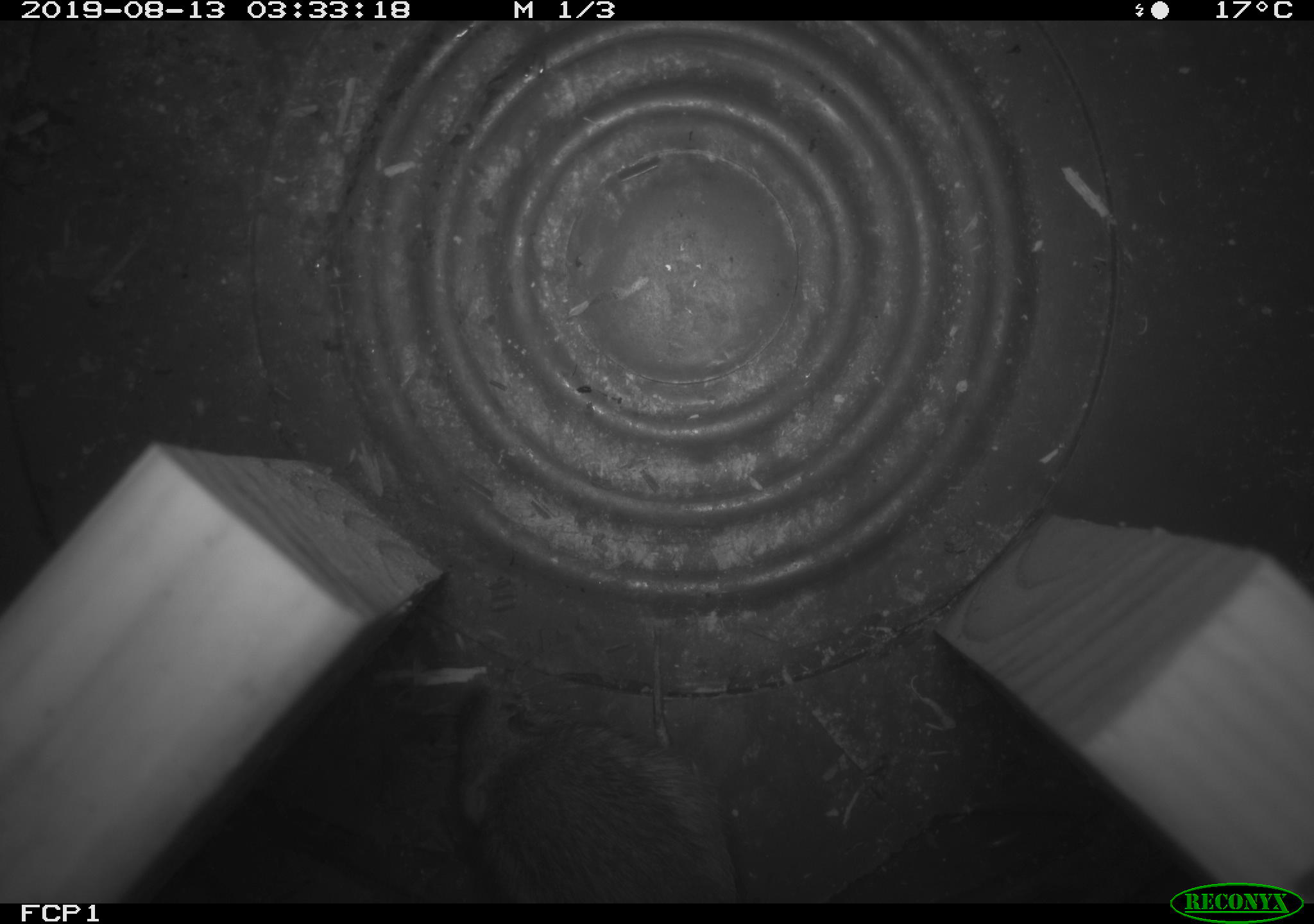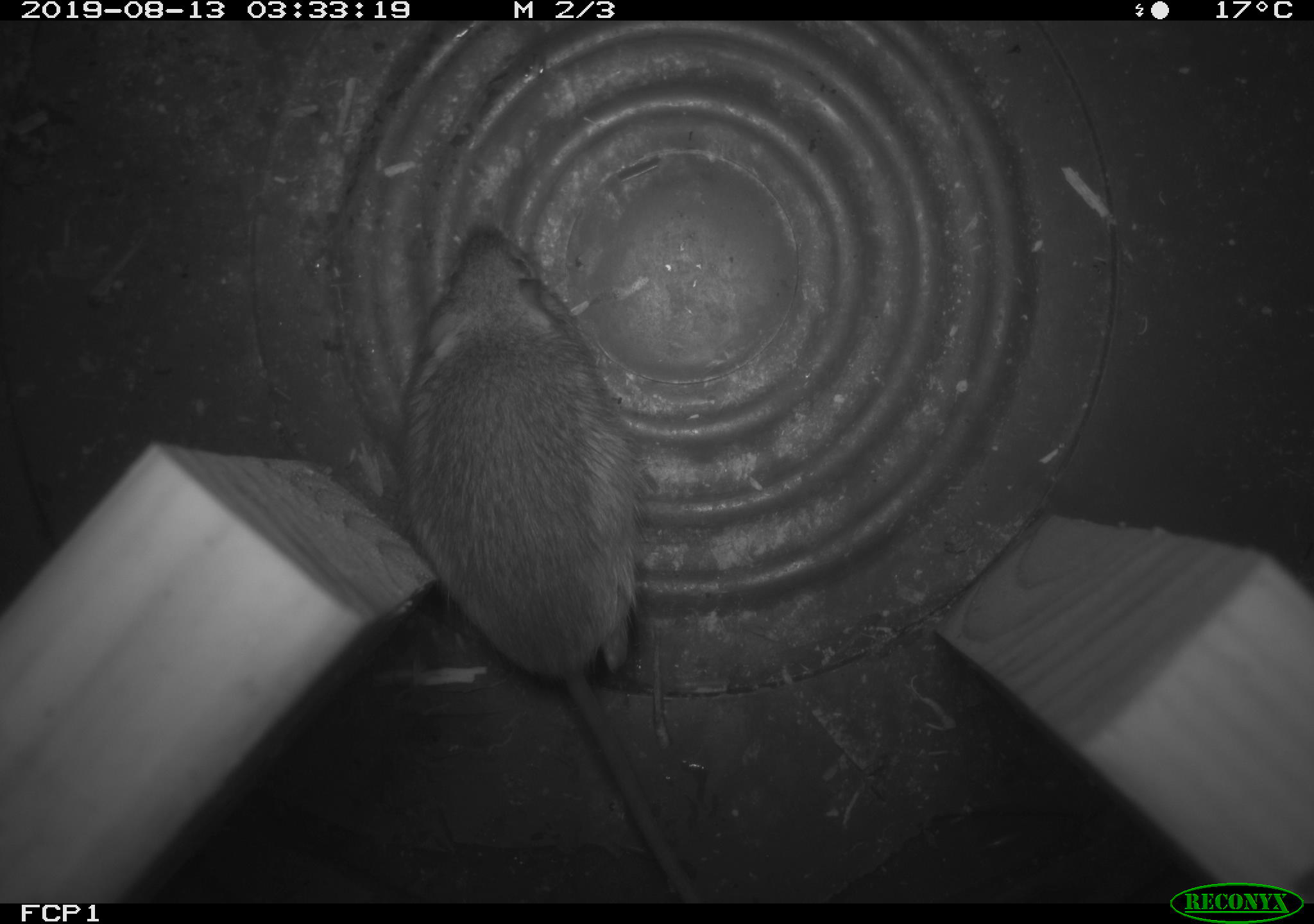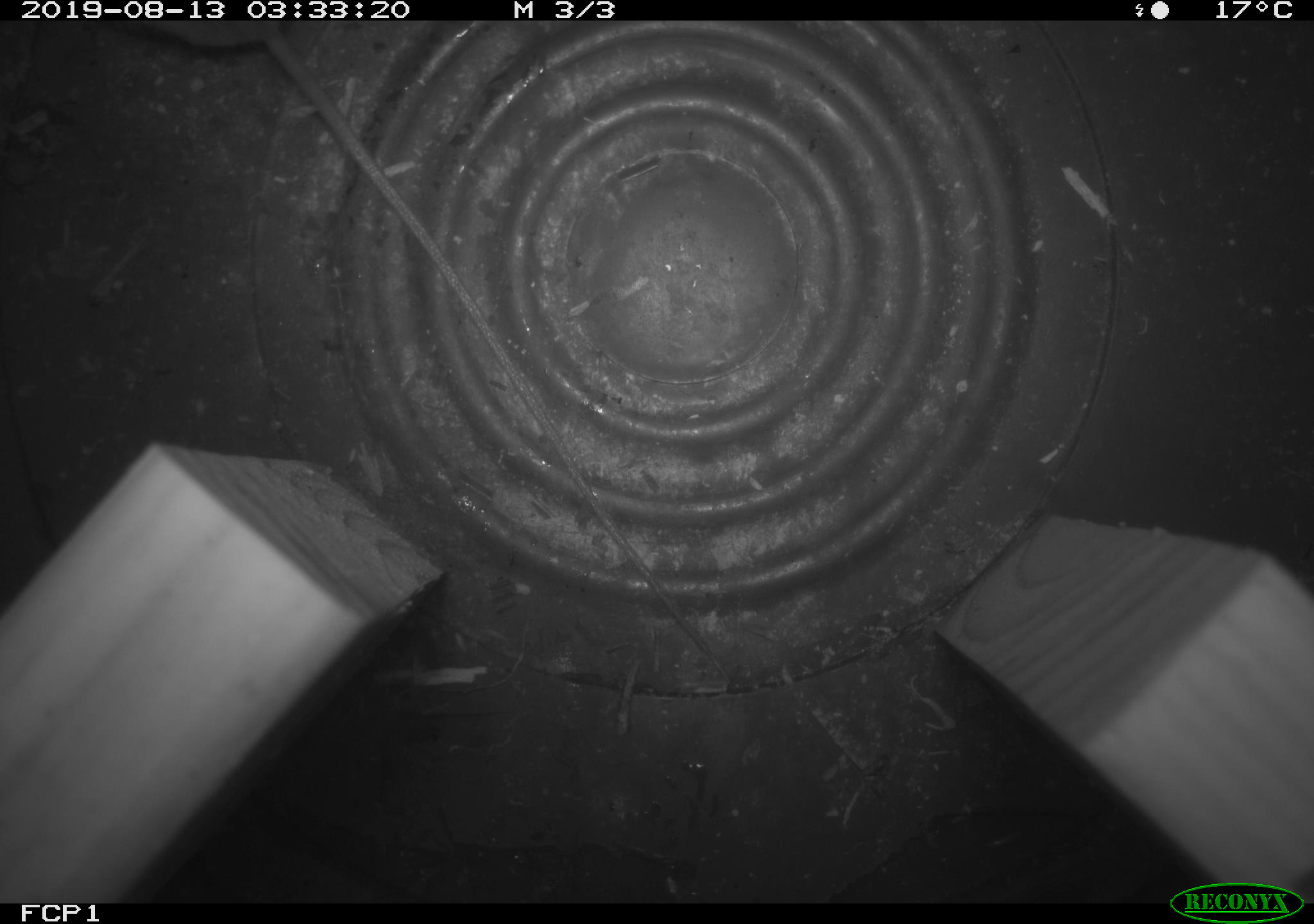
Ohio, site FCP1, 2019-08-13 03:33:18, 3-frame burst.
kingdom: Animalia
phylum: Chordata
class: Mammalia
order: Rodentia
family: Zapodidae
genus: Napaeozapus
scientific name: Napaeozapus insignis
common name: woodland jumping mouse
Woodland jumping mouse (Napaeozapus insignis).